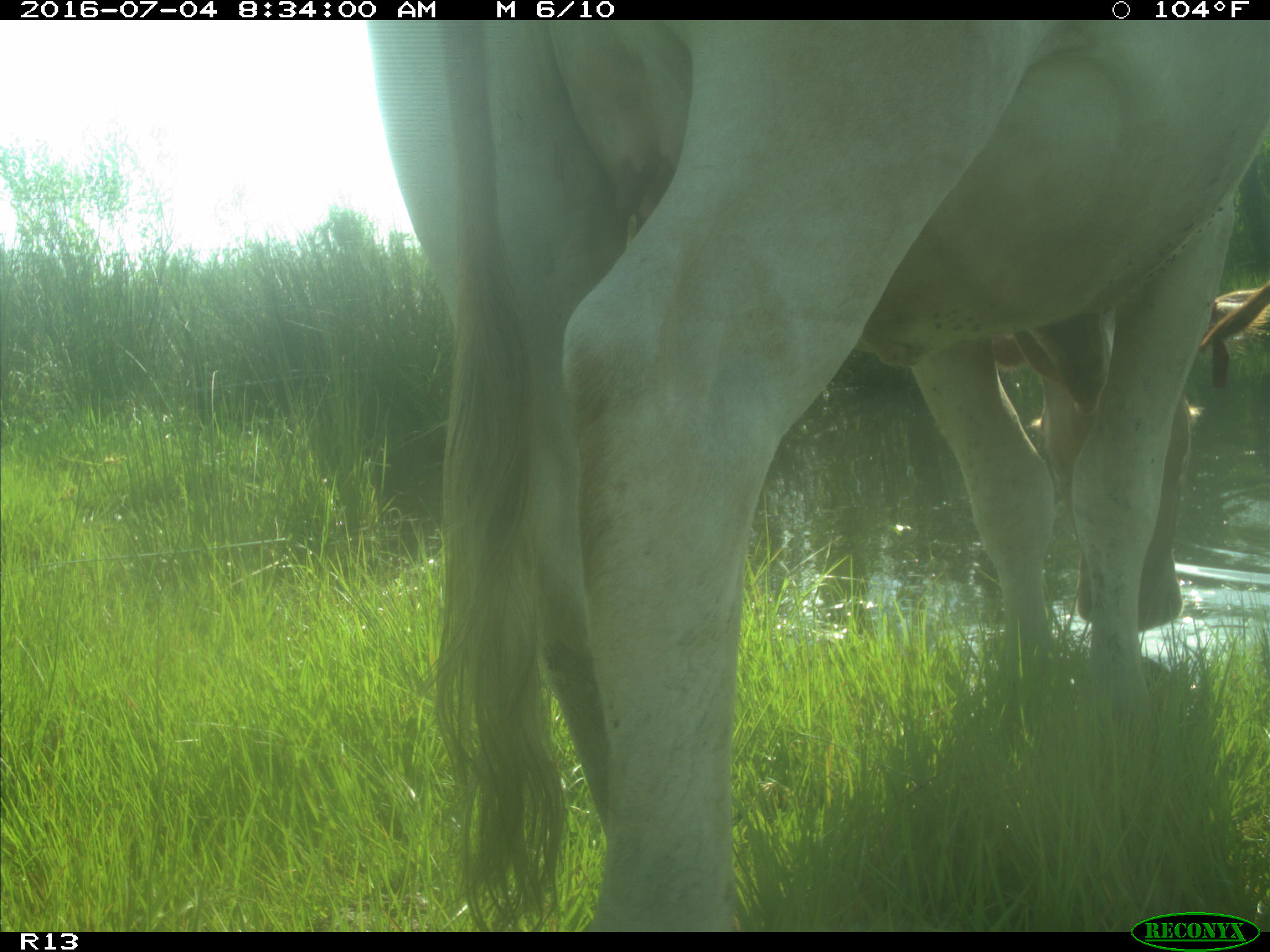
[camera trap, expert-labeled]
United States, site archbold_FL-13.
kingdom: Animalia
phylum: Chordata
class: Mammalia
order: Artiodactyla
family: Bovidae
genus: Bos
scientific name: Bos taurus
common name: domestic cow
Bos taurus (domestic cow).